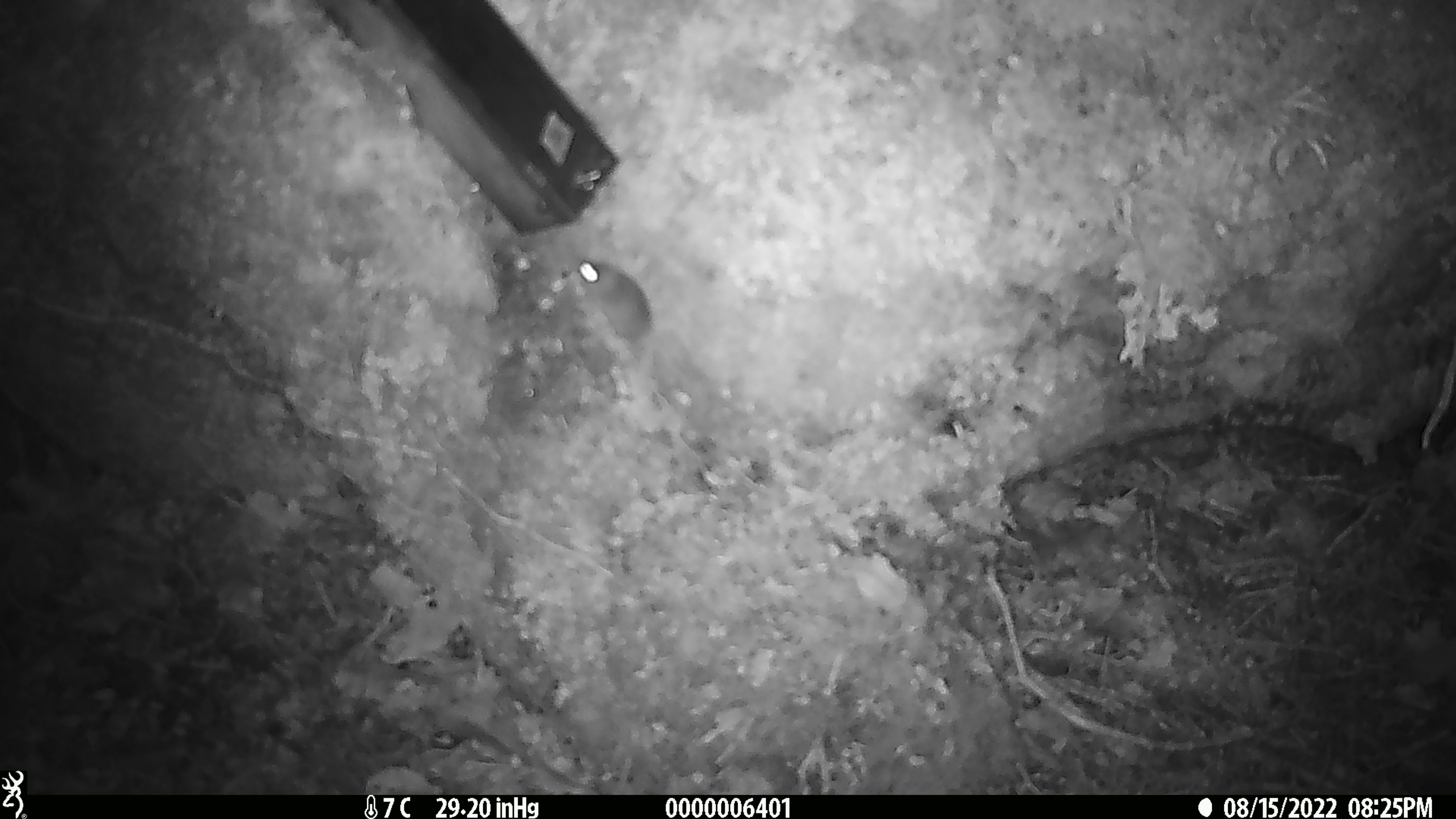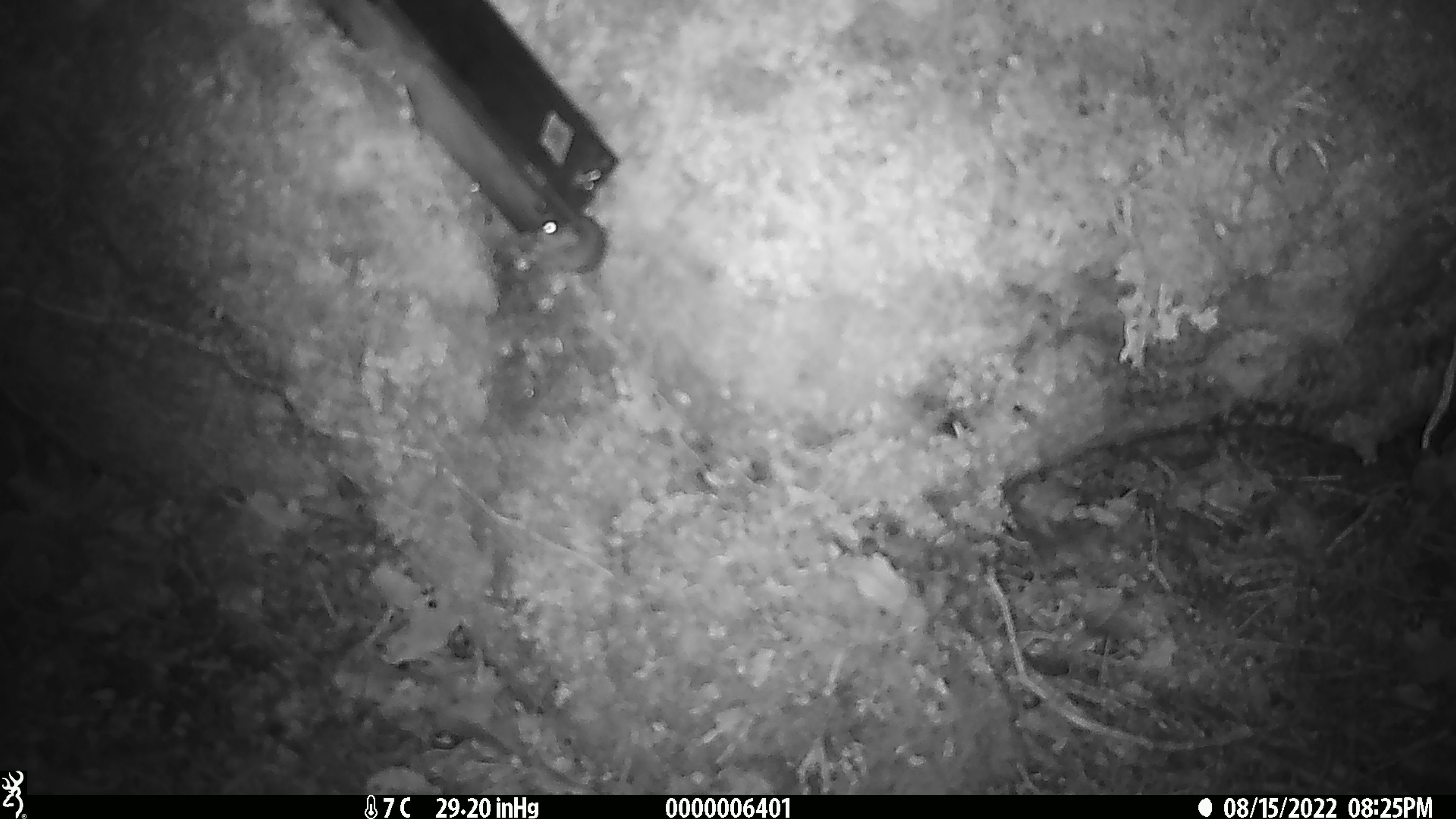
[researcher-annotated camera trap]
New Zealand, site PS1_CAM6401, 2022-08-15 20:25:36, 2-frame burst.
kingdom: Animalia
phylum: Chordata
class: Mammalia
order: Rodentia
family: Muridae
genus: Mus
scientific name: Mus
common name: mouse